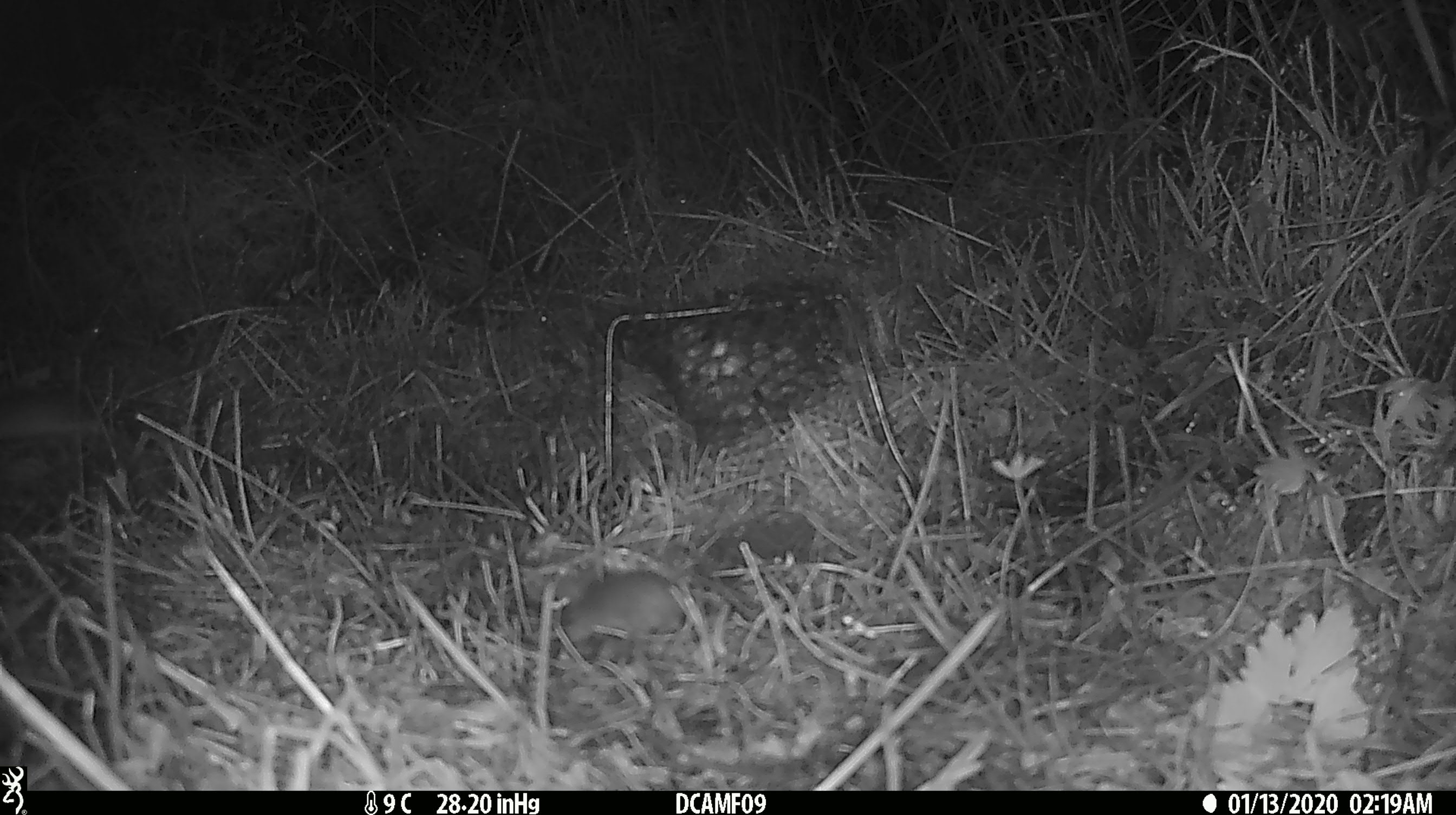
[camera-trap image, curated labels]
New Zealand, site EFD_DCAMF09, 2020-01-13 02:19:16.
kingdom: Animalia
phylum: Chordata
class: Mammalia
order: Rodentia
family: Muridae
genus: Mus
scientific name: Mus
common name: mouse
Mouse (Mus).